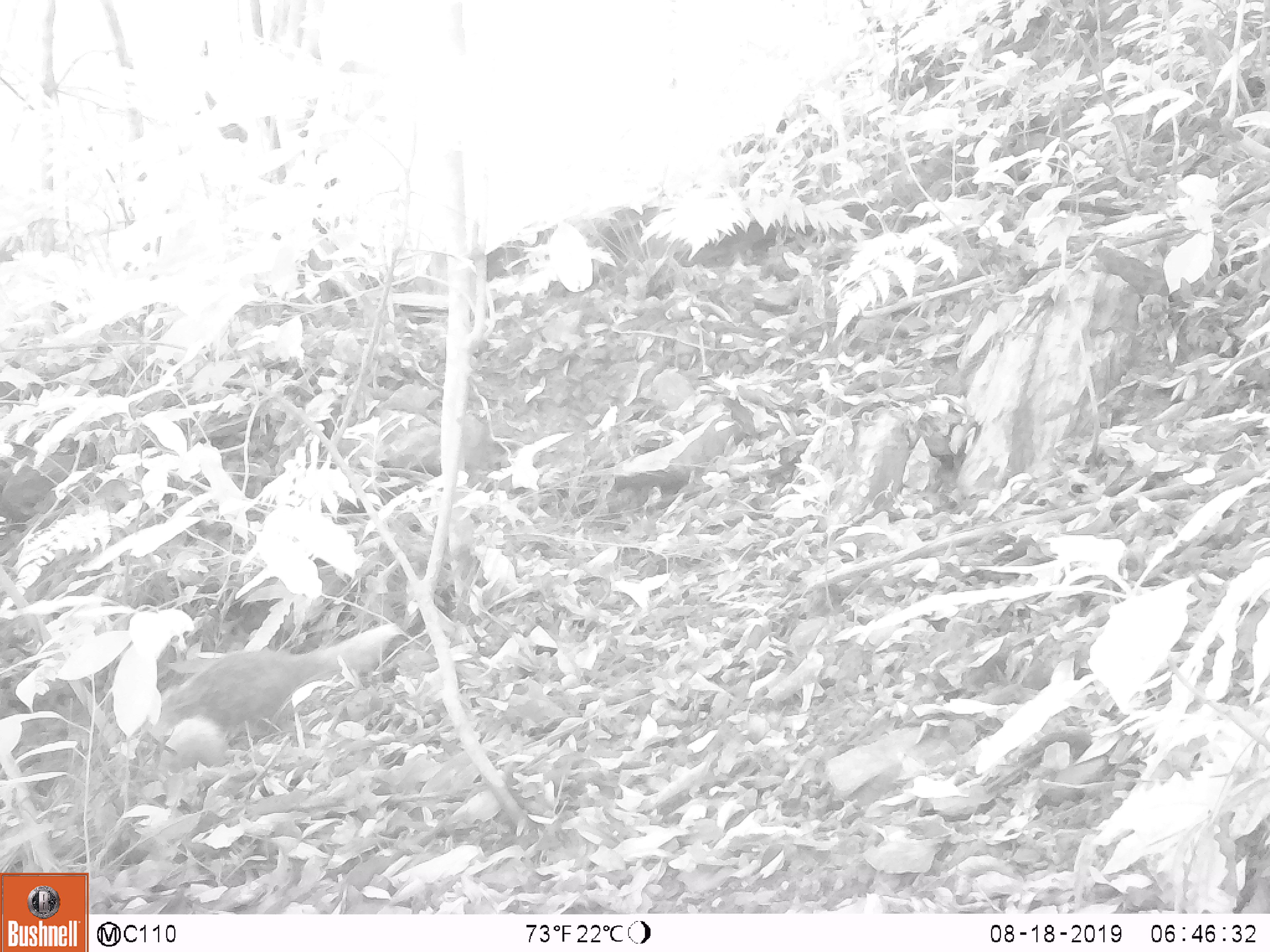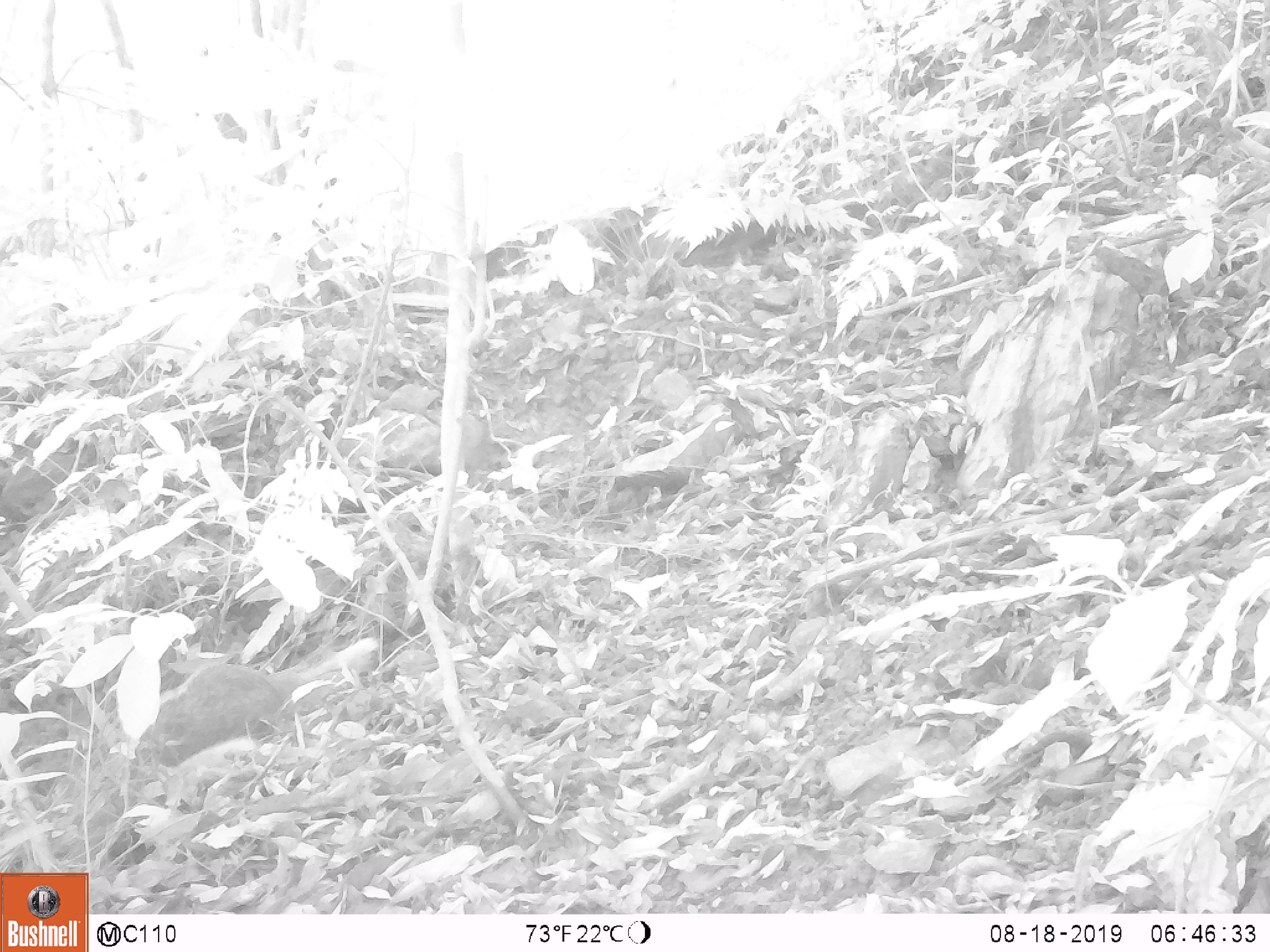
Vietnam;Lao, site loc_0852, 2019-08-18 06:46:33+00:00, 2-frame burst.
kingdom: Animalia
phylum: Chordata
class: Mammalia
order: Carnivora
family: Herpestidae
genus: Urva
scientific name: Urva urva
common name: crab-eating mongoose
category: crab eating mongoose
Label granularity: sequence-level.